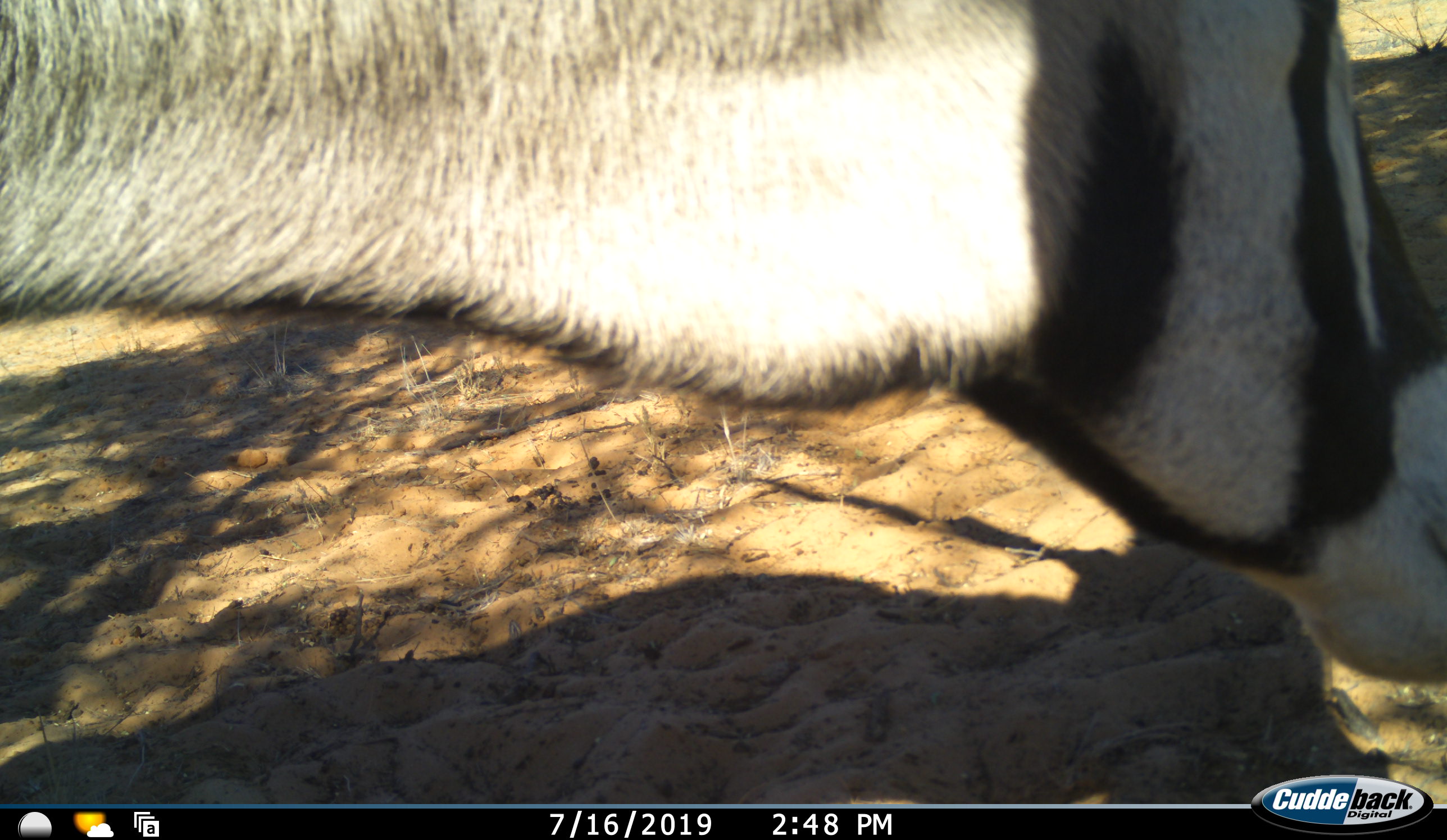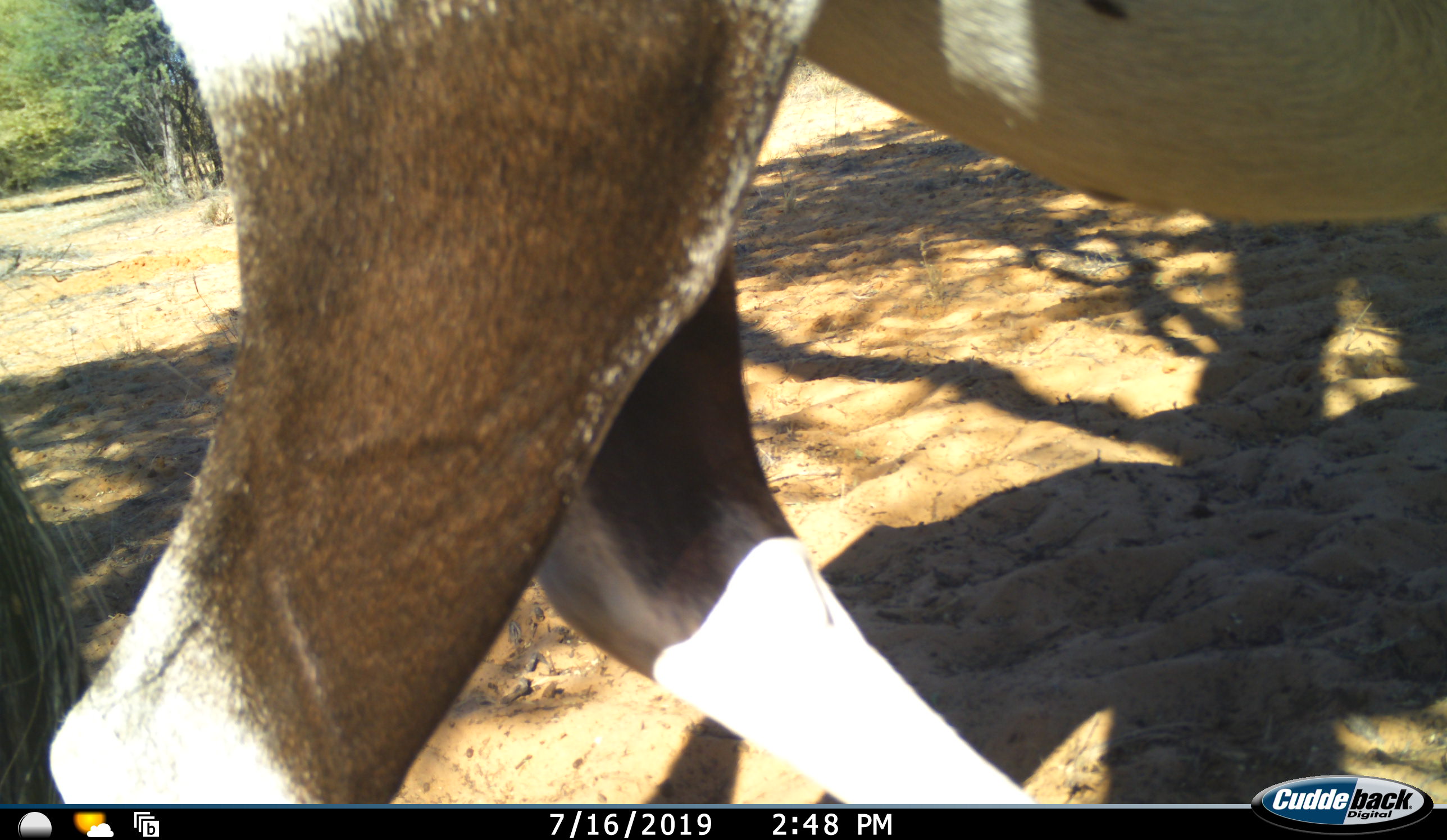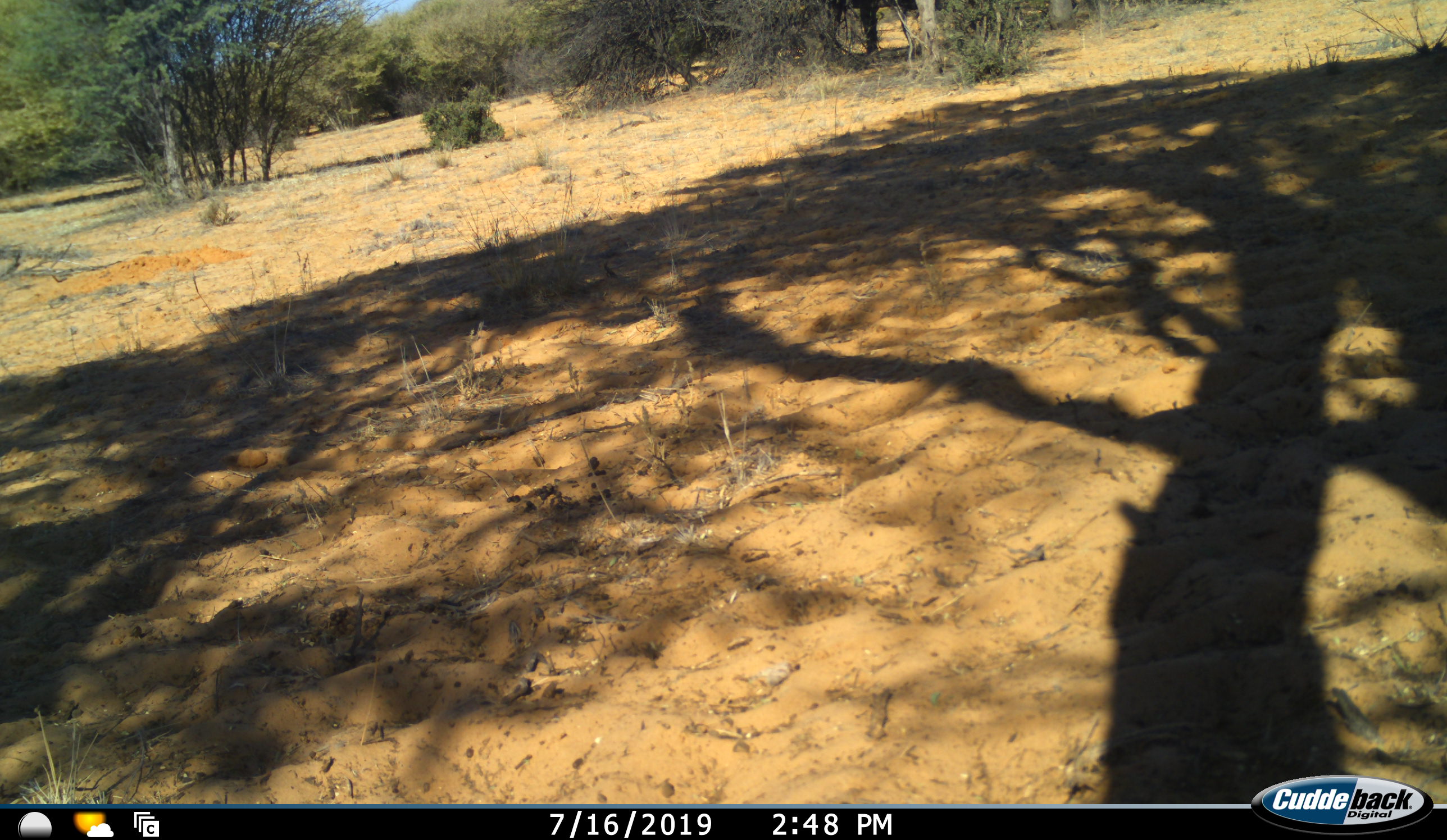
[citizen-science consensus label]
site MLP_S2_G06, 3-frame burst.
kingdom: Animalia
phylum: Chordata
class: Mammalia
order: Artiodactyla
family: Bovidae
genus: Oryx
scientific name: Oryx gazella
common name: gemsbok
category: oryx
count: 1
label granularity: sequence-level